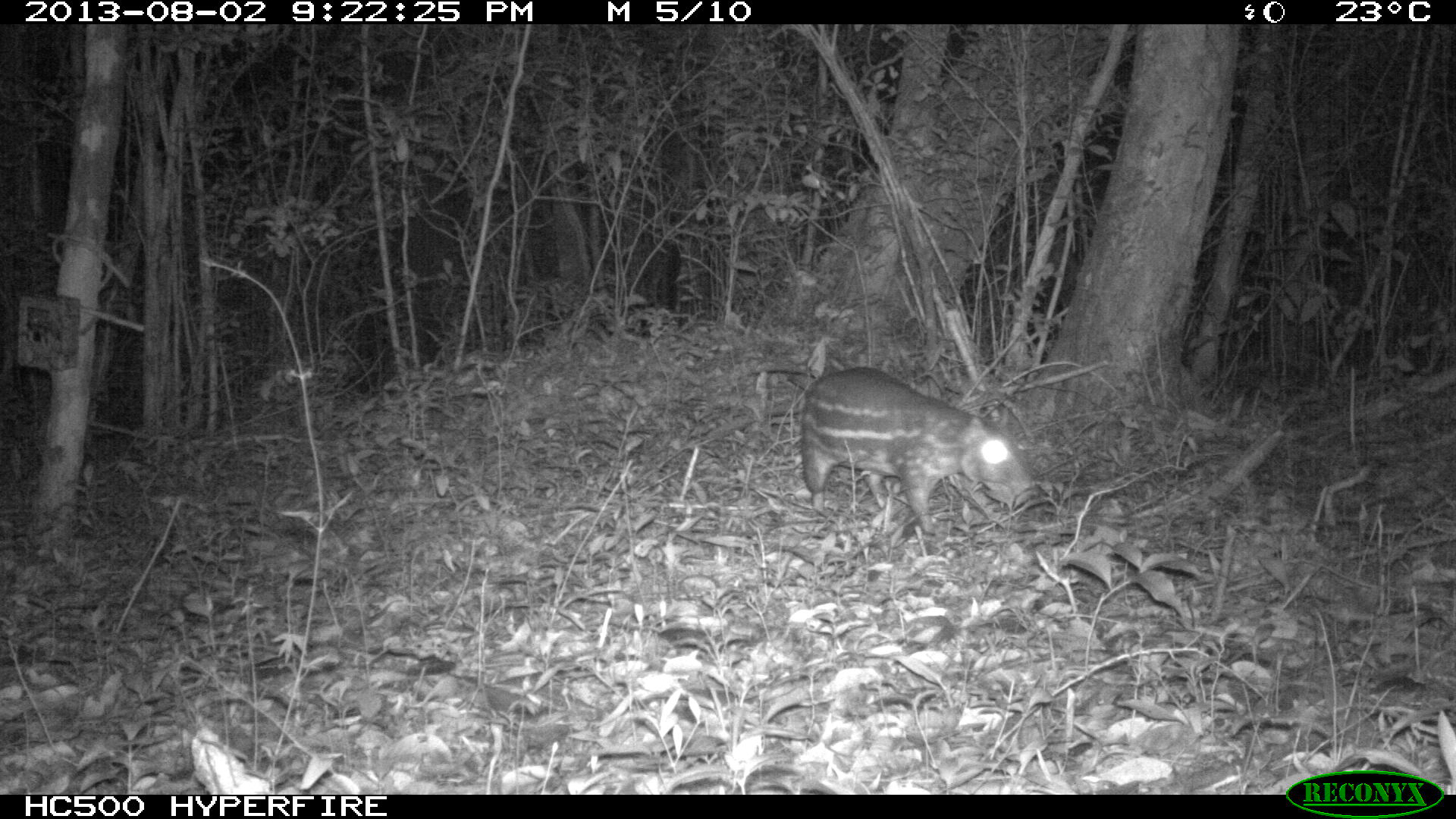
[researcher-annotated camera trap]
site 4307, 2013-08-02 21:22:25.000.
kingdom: Animalia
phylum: Chordata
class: Mammalia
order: Rodentia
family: Dasyproctidae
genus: Dasyprocta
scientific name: Dasyprocta punctata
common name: central american agouti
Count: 1.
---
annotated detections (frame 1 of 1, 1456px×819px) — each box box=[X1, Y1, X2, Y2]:
dasyprocta punctata: box=[698, 364, 1035, 533]